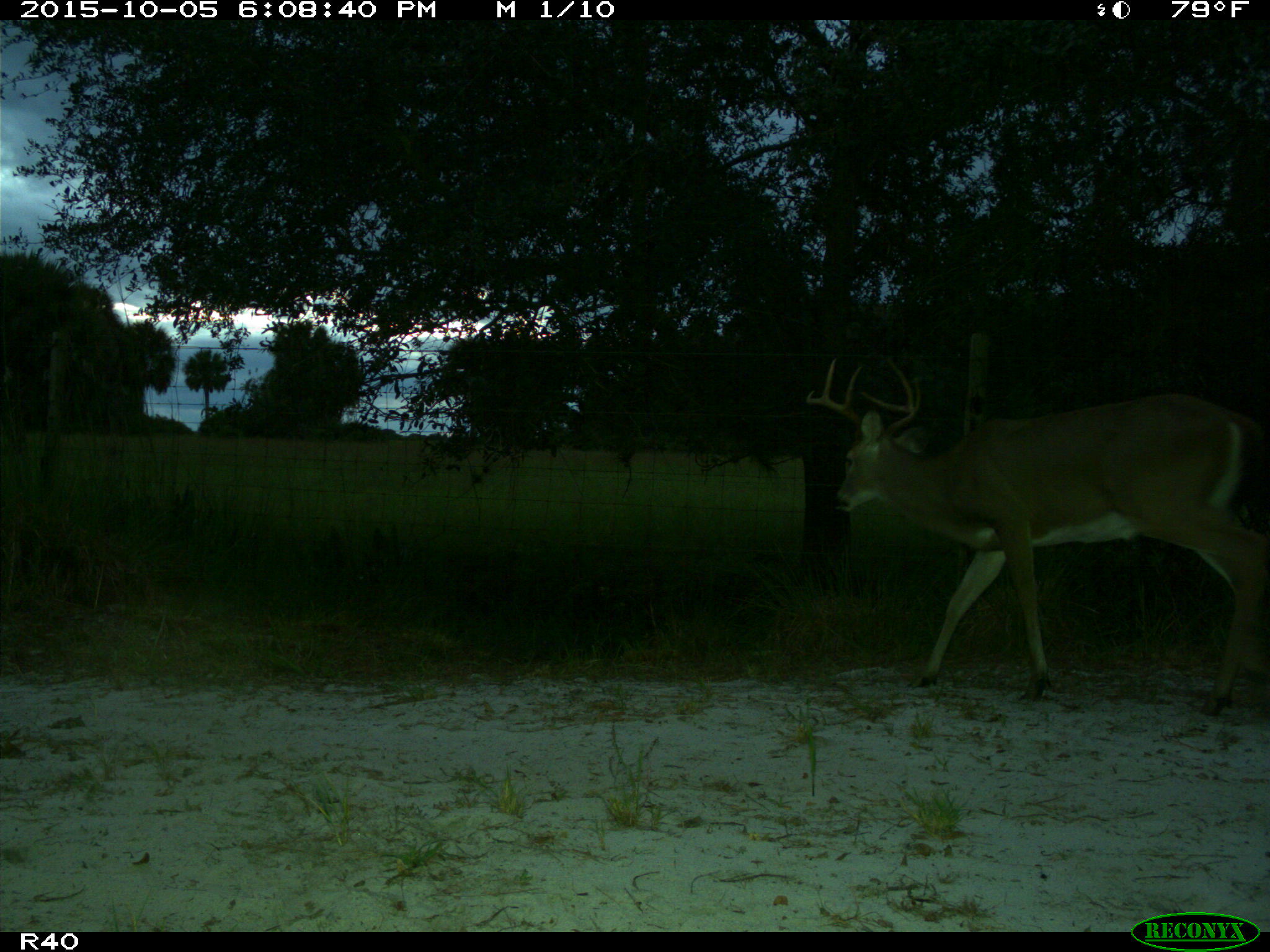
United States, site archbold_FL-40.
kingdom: Animalia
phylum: Chordata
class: Mammalia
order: Artiodactyla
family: Cervidae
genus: Odocoileus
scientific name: Odocoileus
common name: deer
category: unidentified deer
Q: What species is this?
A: Unidentified deer (deer) (Odocoileus).